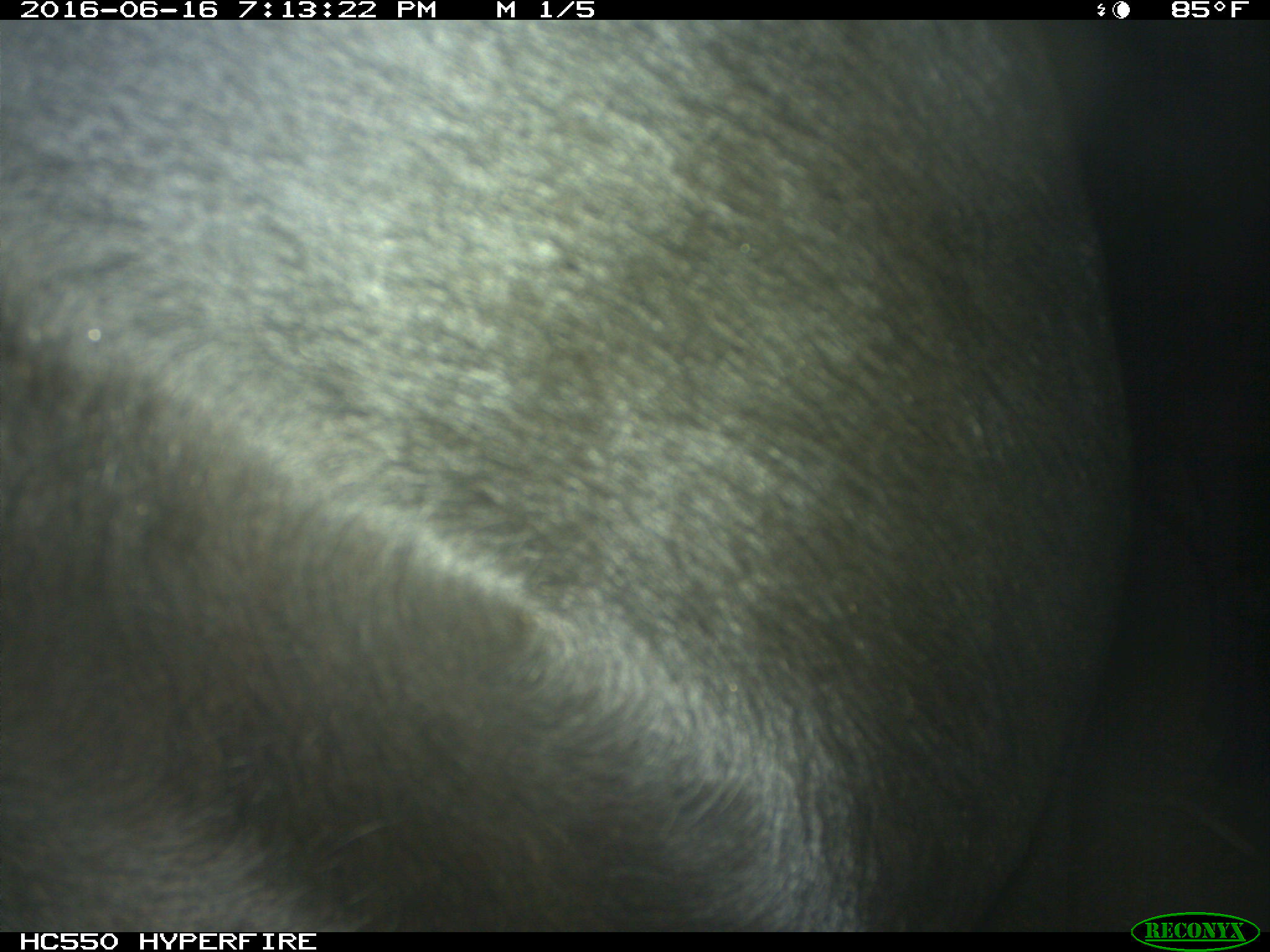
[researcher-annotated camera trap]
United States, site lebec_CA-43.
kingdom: Animalia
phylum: Chordata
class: Mammalia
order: Artiodactyla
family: Bovidae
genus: Bos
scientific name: Bos taurus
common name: domestic cow